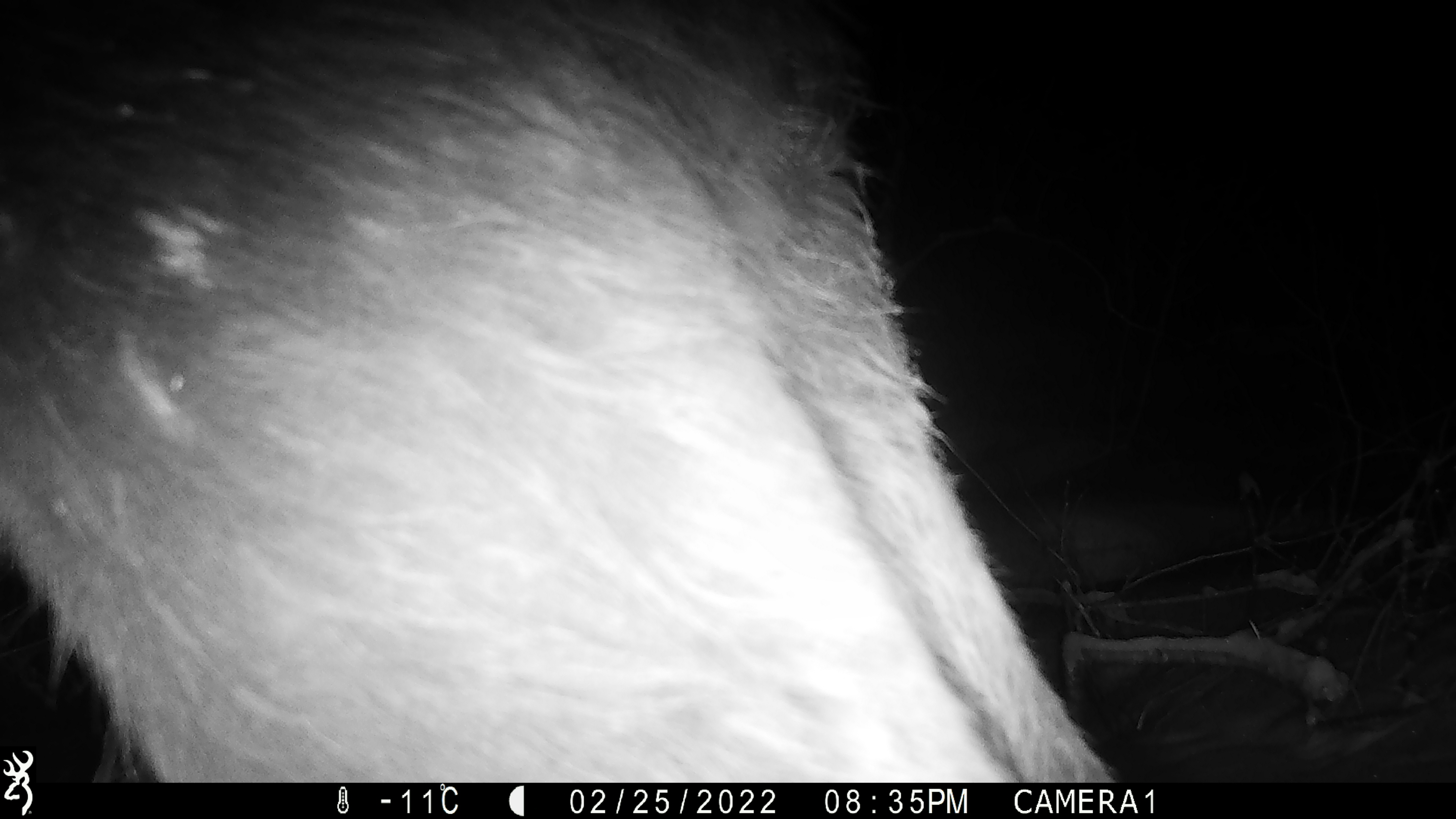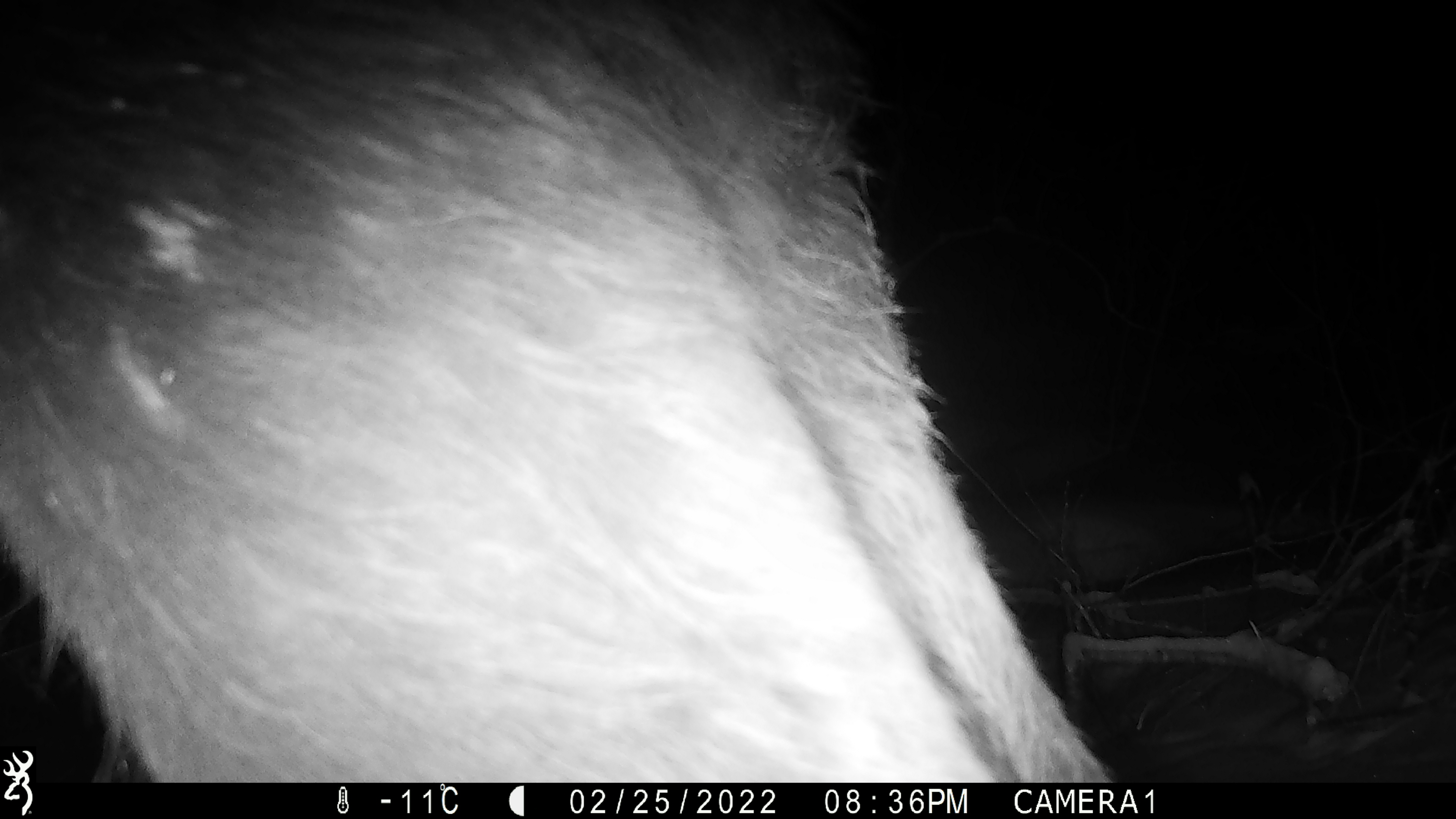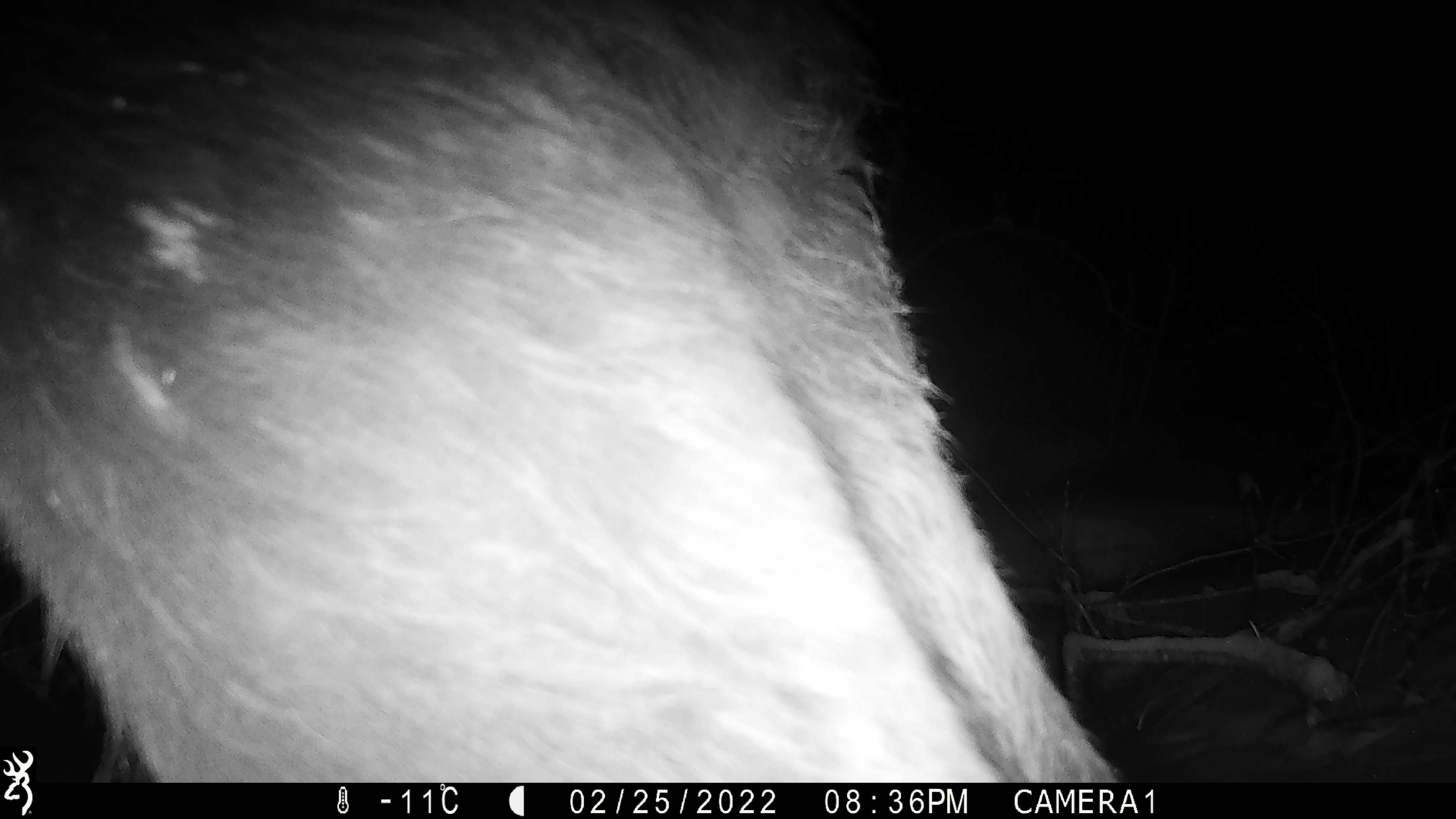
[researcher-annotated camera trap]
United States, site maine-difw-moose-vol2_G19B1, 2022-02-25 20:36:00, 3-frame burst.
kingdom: Animalia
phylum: Chordata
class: Mammalia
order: Artiodactyla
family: Cervidae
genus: Alces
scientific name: Alces alces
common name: moose